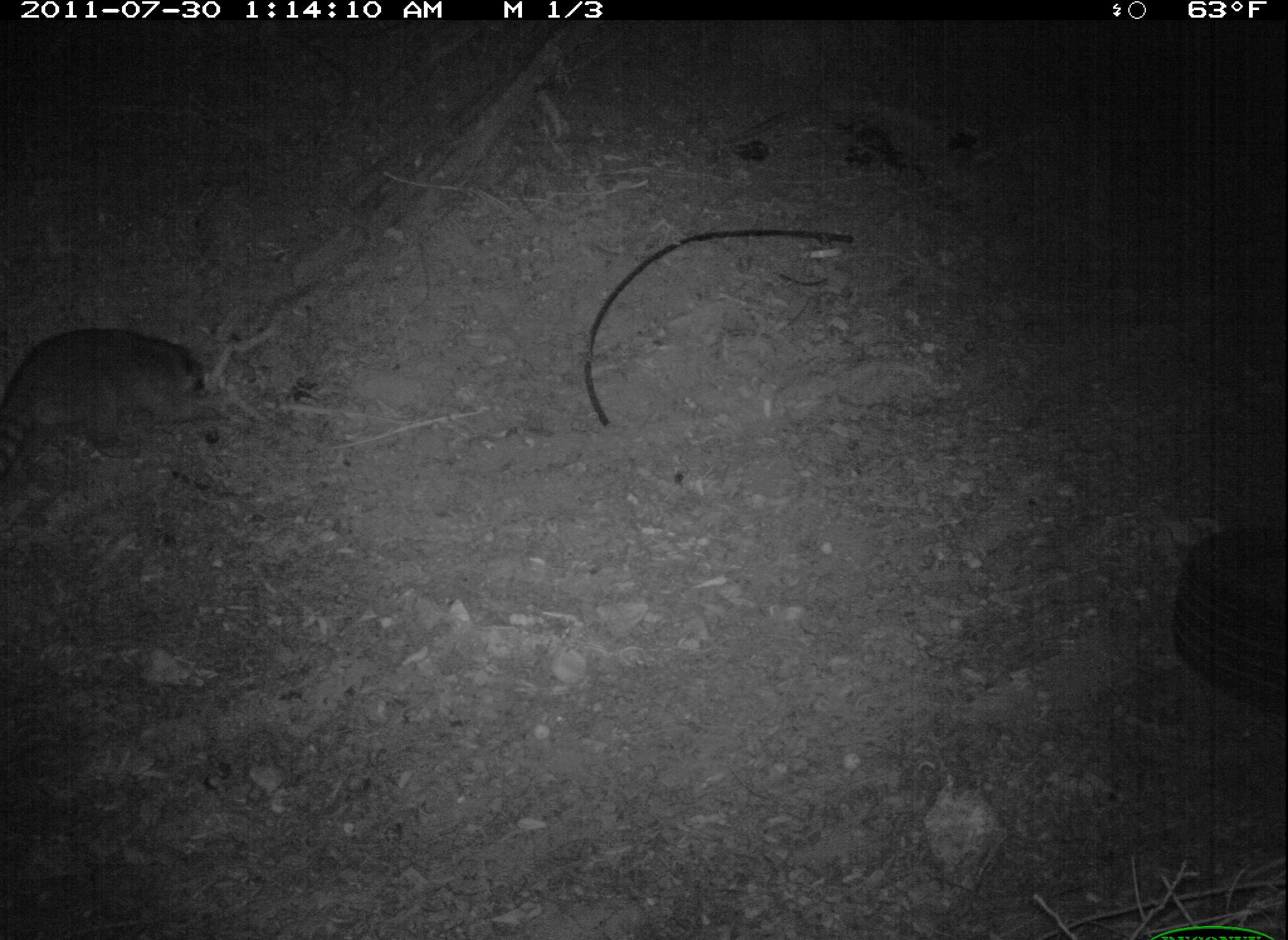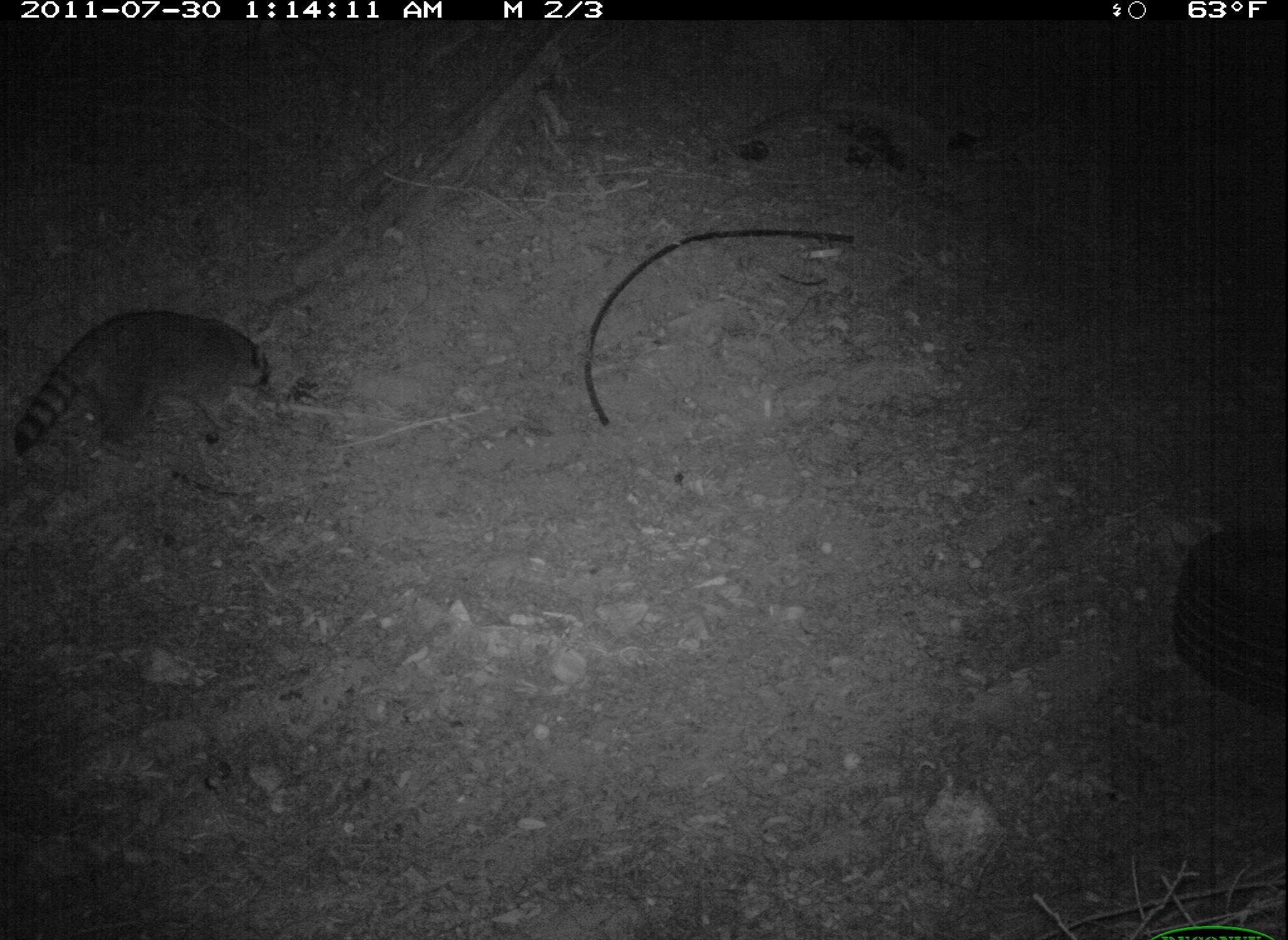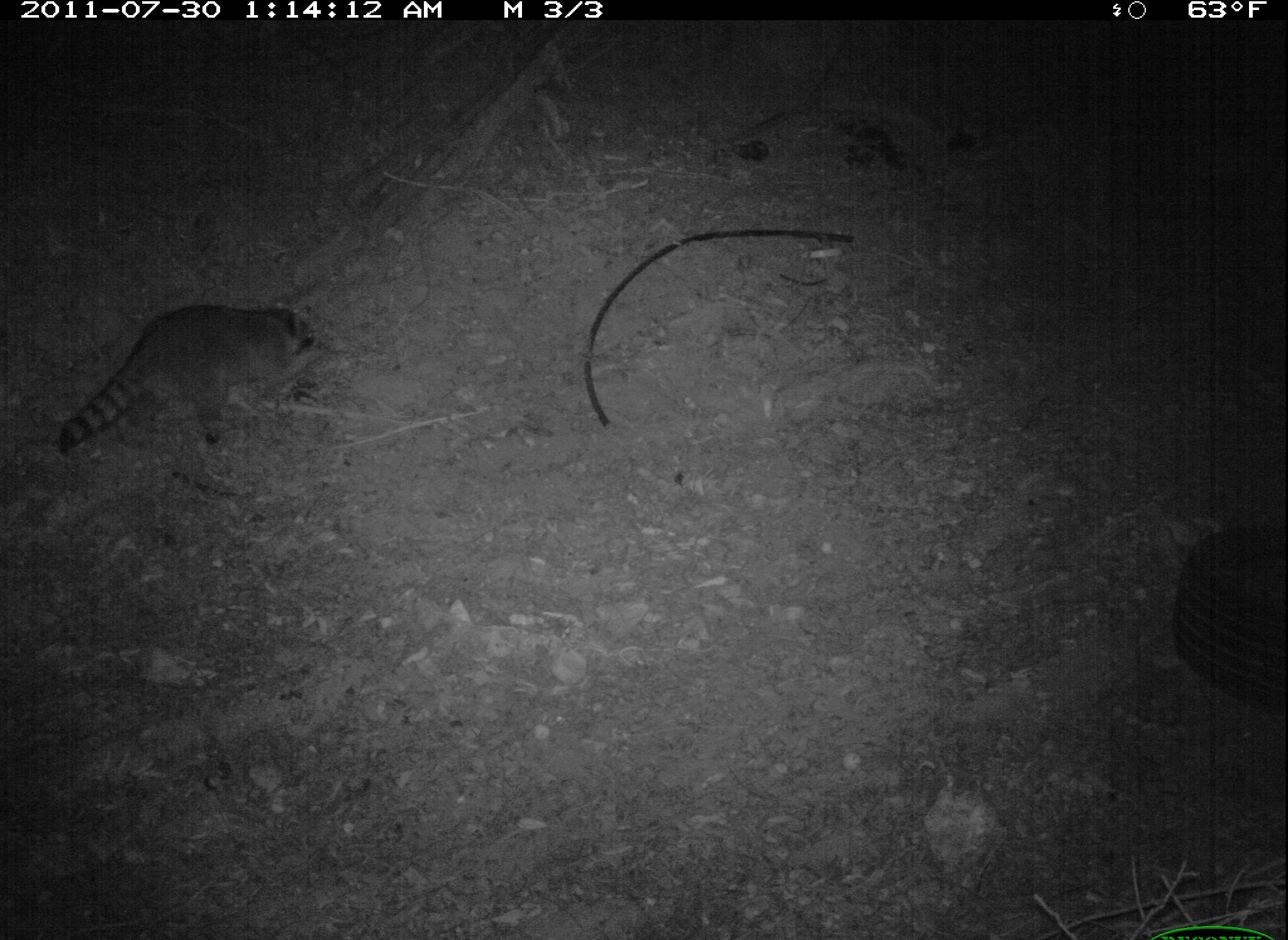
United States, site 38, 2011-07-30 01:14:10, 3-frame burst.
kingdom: Animalia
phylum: Chordata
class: Mammalia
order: Carnivora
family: Procyonidae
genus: Procyon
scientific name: Procyon lotor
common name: raccoon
Raccoon (Procyon lotor).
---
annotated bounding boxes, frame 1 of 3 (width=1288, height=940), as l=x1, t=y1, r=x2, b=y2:
raccoon: l=0, t=308, r=243, b=485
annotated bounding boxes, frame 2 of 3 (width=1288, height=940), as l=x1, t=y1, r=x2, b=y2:
raccoon: l=8, t=296, r=287, b=475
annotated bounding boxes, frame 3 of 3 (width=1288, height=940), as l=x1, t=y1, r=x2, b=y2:
raccoon: l=55, t=292, r=324, b=459